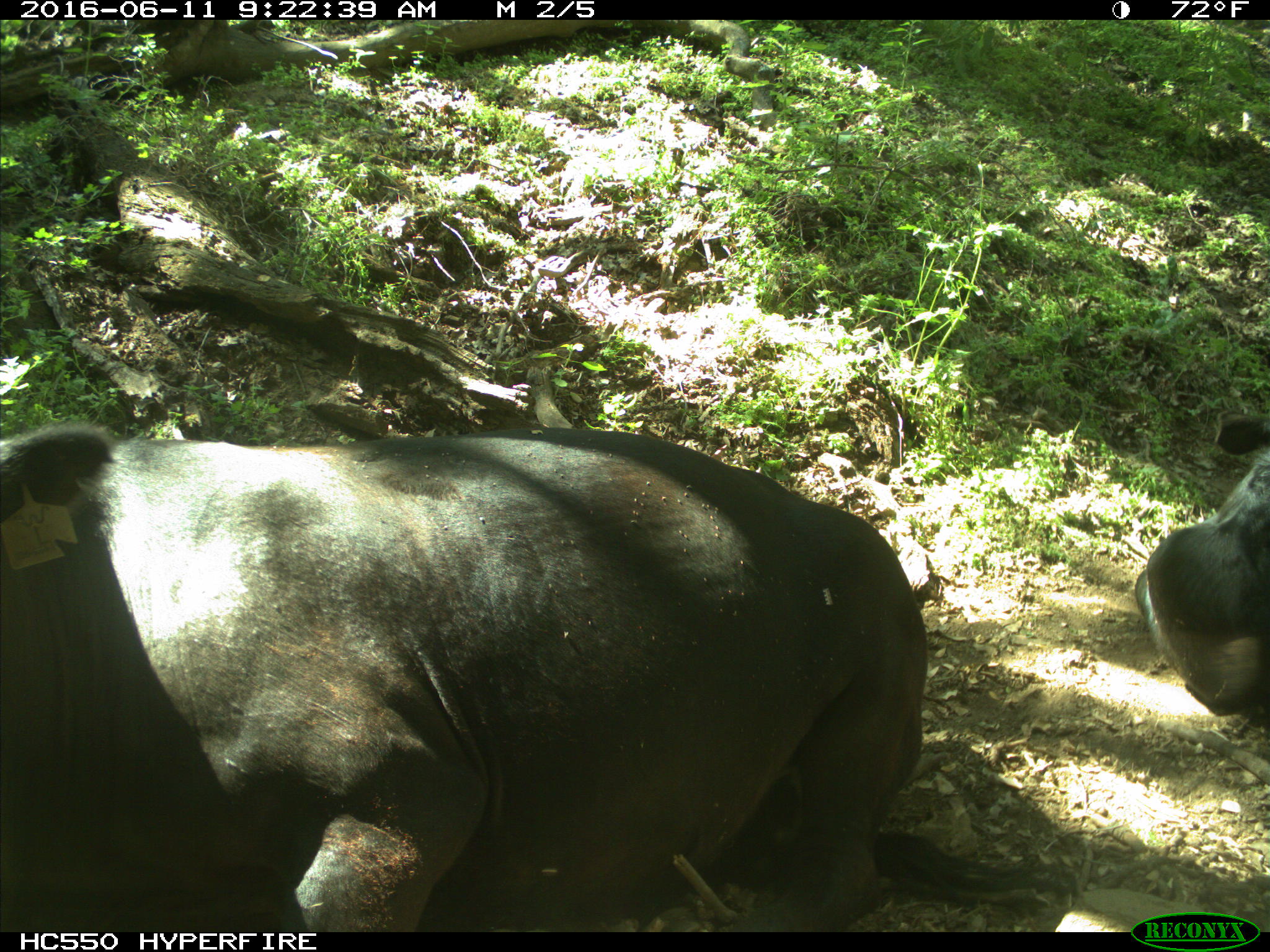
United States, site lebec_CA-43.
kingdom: Animalia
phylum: Chordata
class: Mammalia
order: Artiodactyla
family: Bovidae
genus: Bos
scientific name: Bos taurus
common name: domestic cow